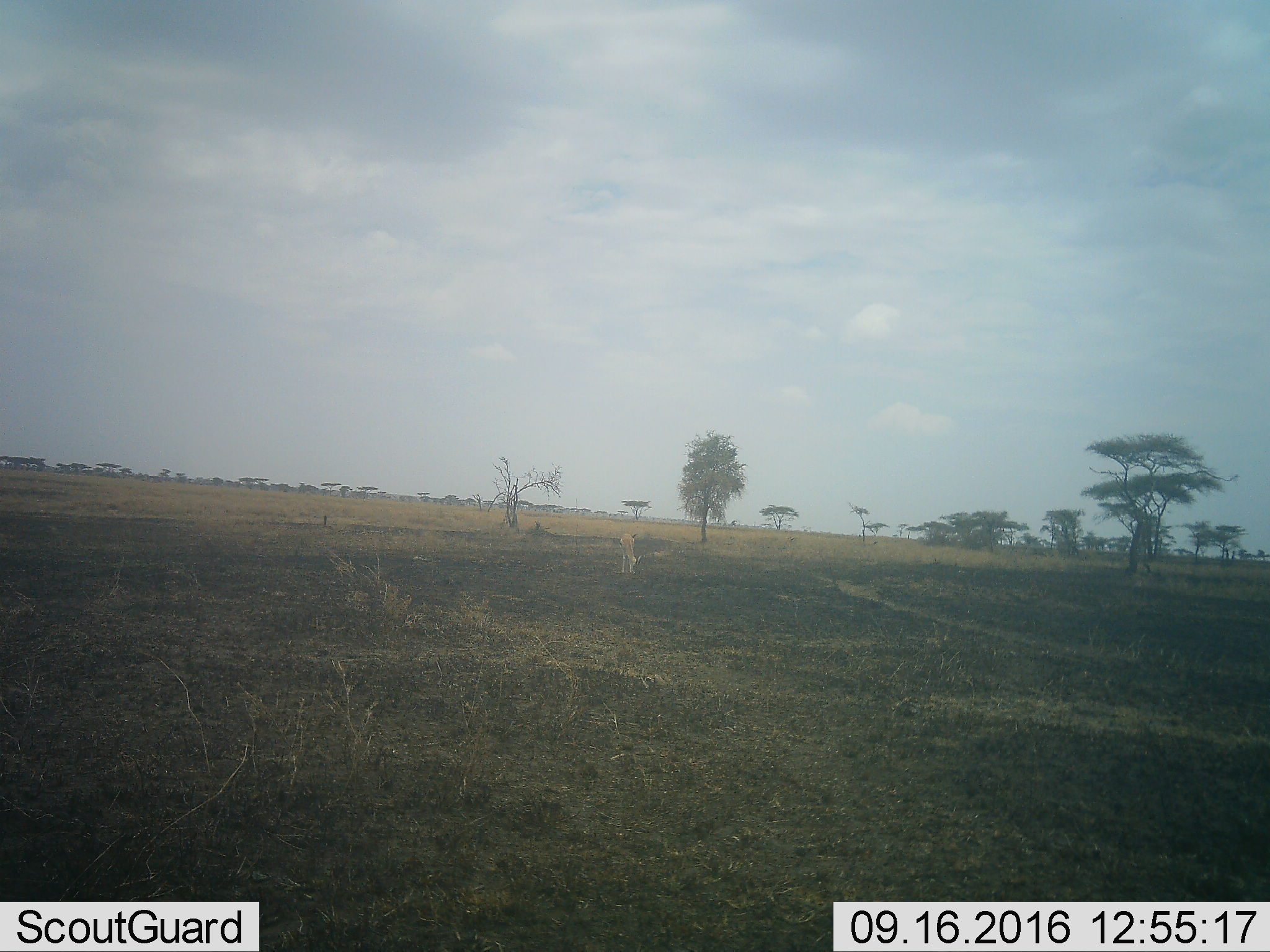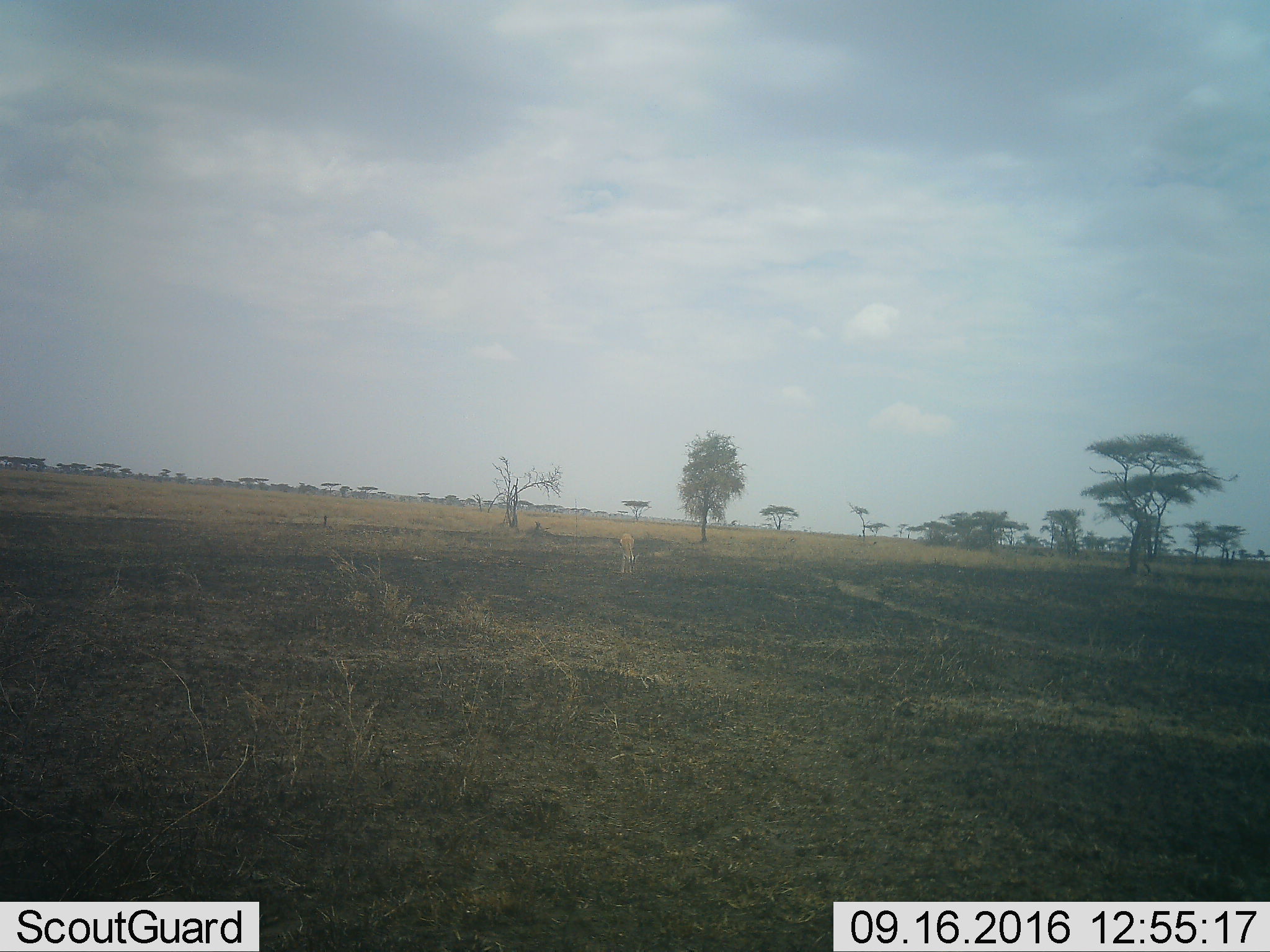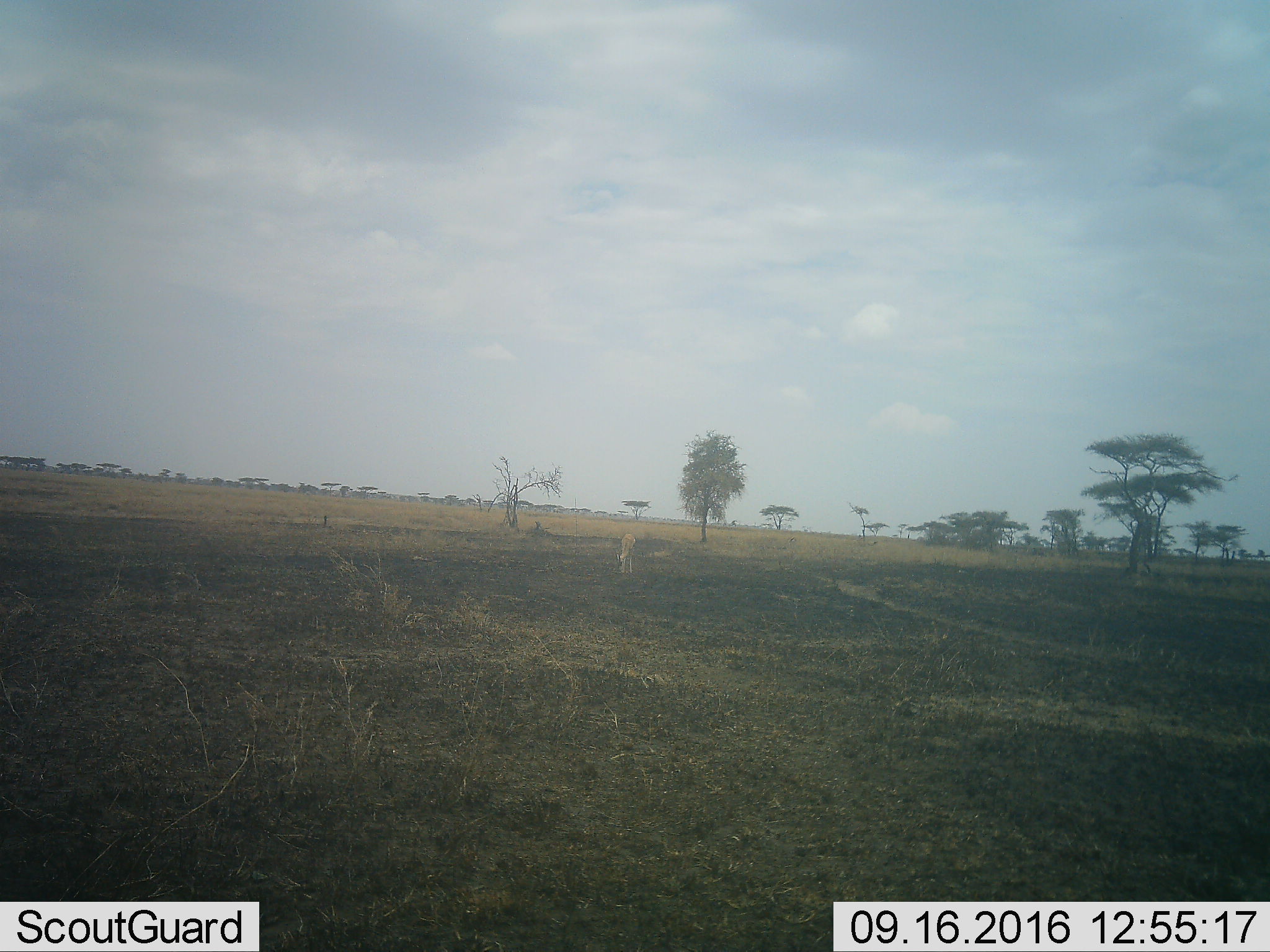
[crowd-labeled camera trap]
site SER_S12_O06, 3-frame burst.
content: unidentified animal